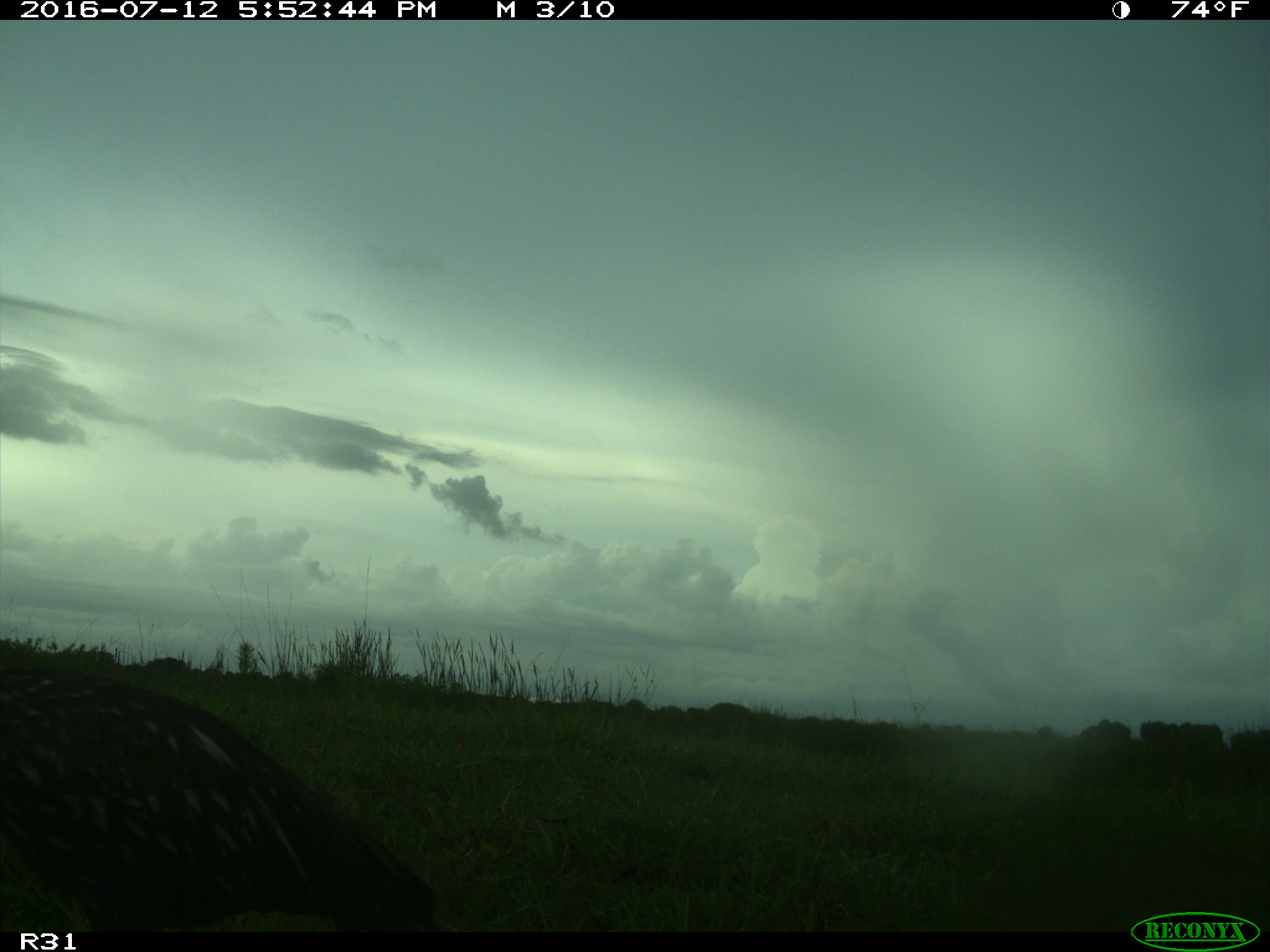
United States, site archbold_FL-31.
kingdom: Animalia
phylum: Chordata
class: Aves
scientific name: Aves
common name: birds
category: unidentified bird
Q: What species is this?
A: Unidentified bird (birds) (Aves).